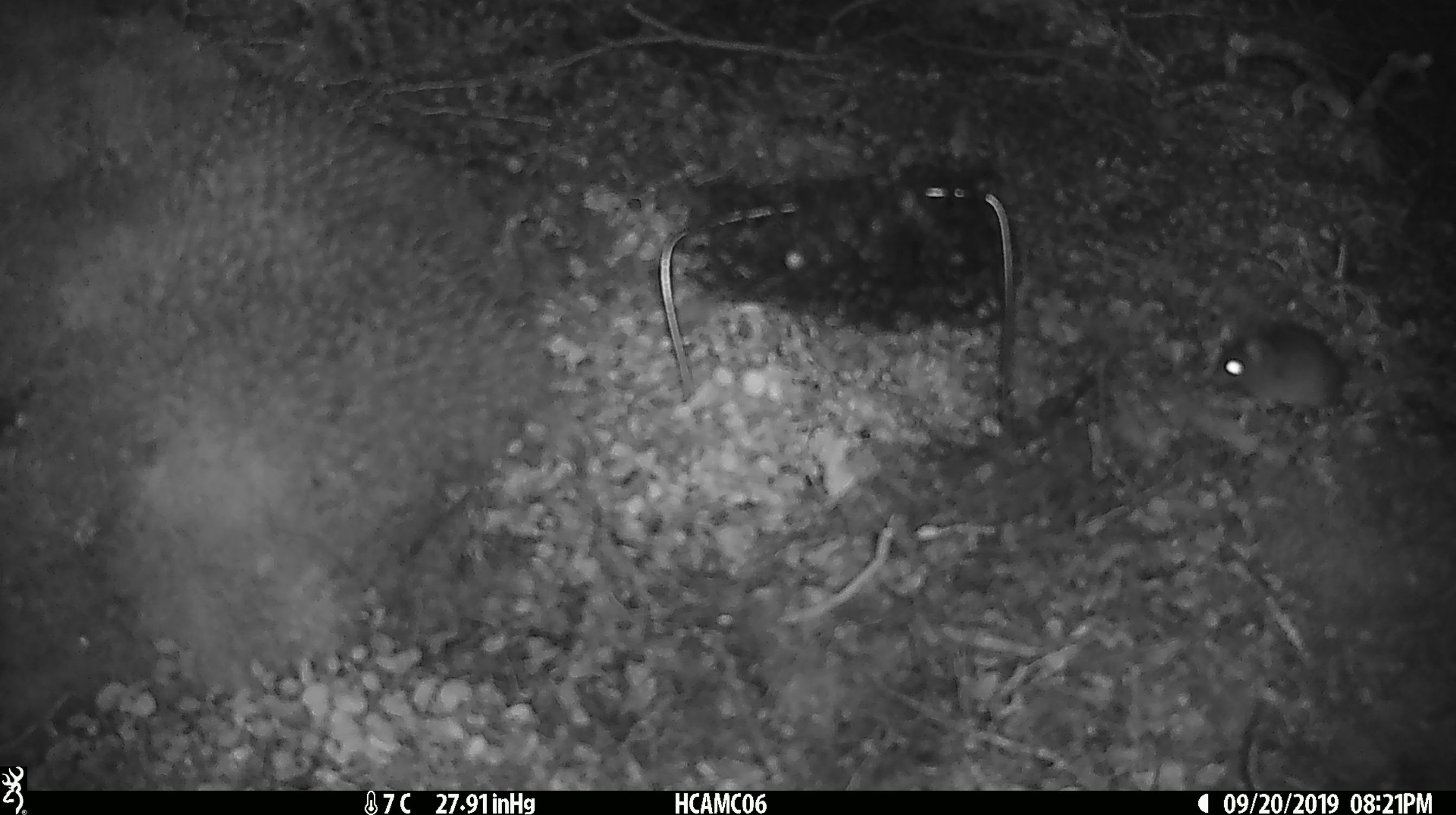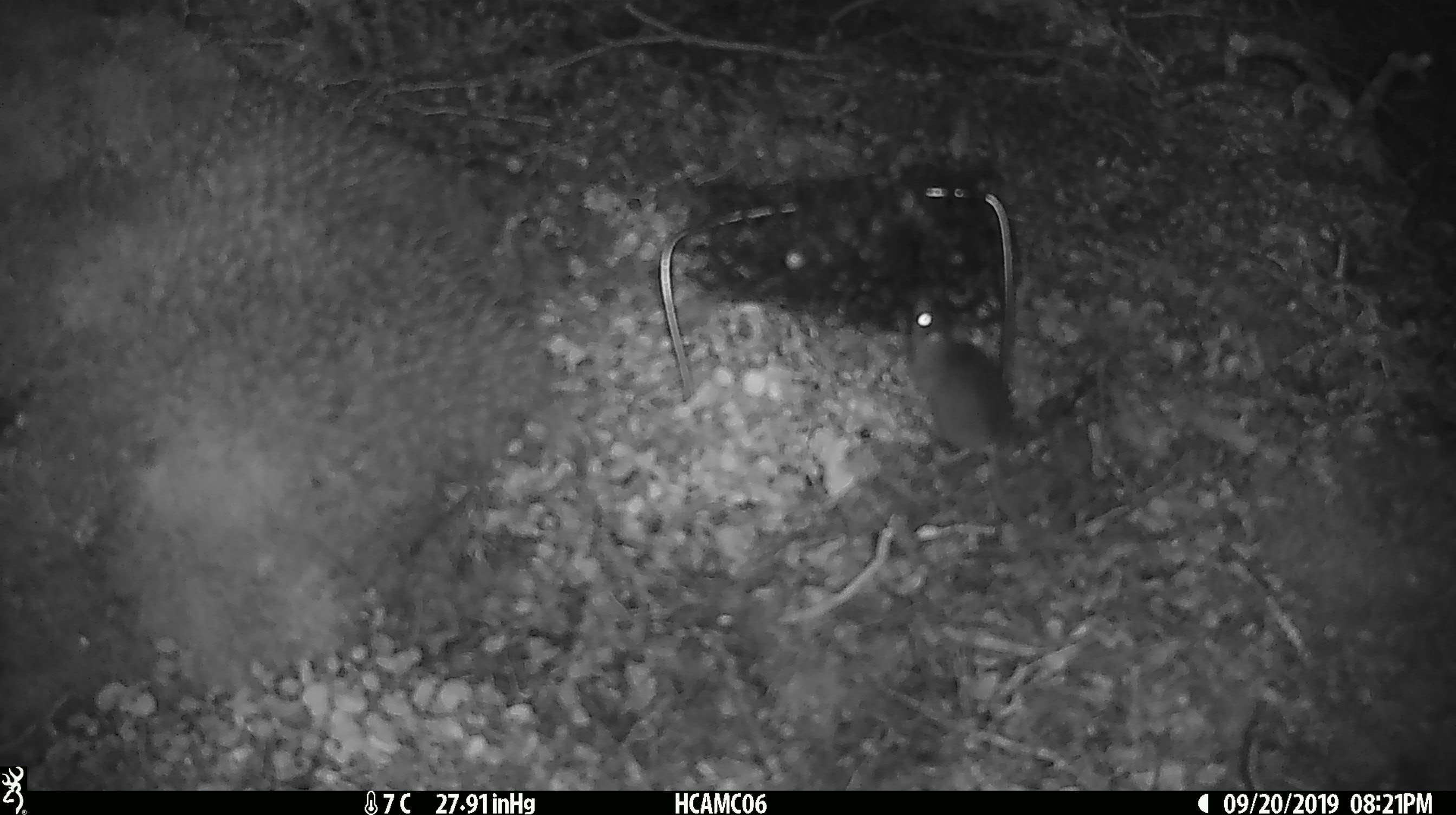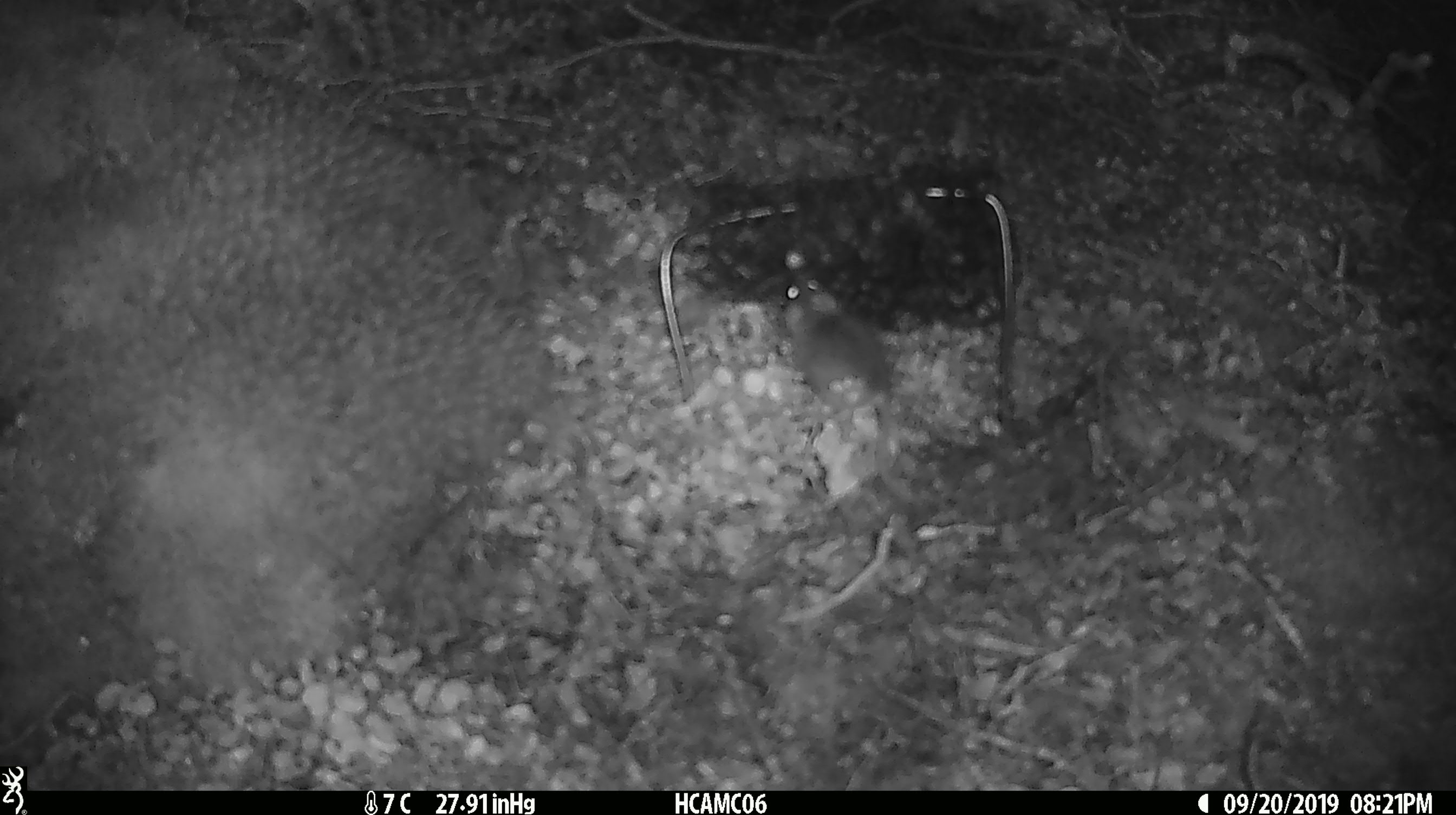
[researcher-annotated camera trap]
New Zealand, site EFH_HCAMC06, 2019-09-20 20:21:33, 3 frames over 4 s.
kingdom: Animalia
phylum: Chordata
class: Mammalia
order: Rodentia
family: Muridae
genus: Mus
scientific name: Mus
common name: mouse